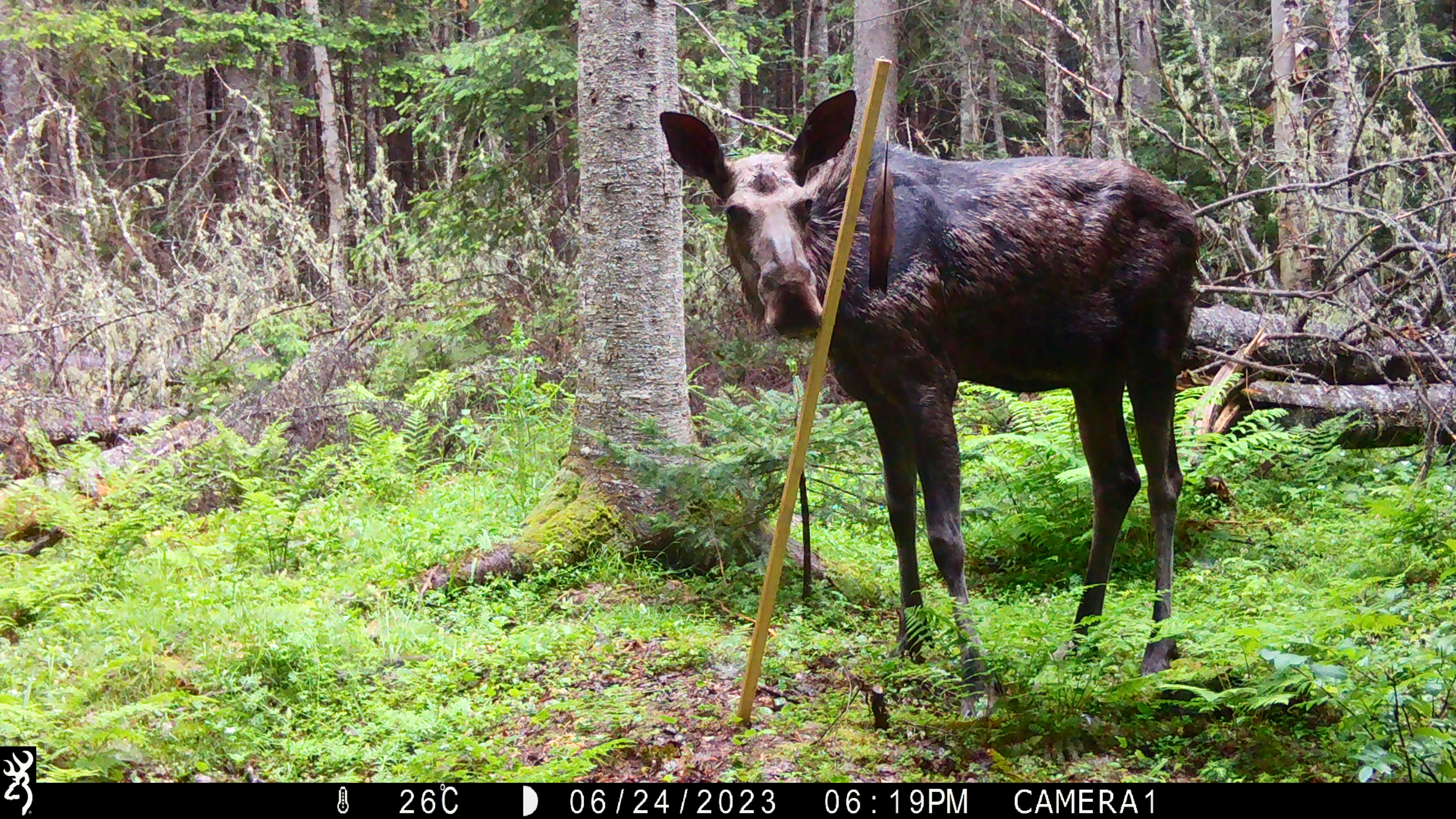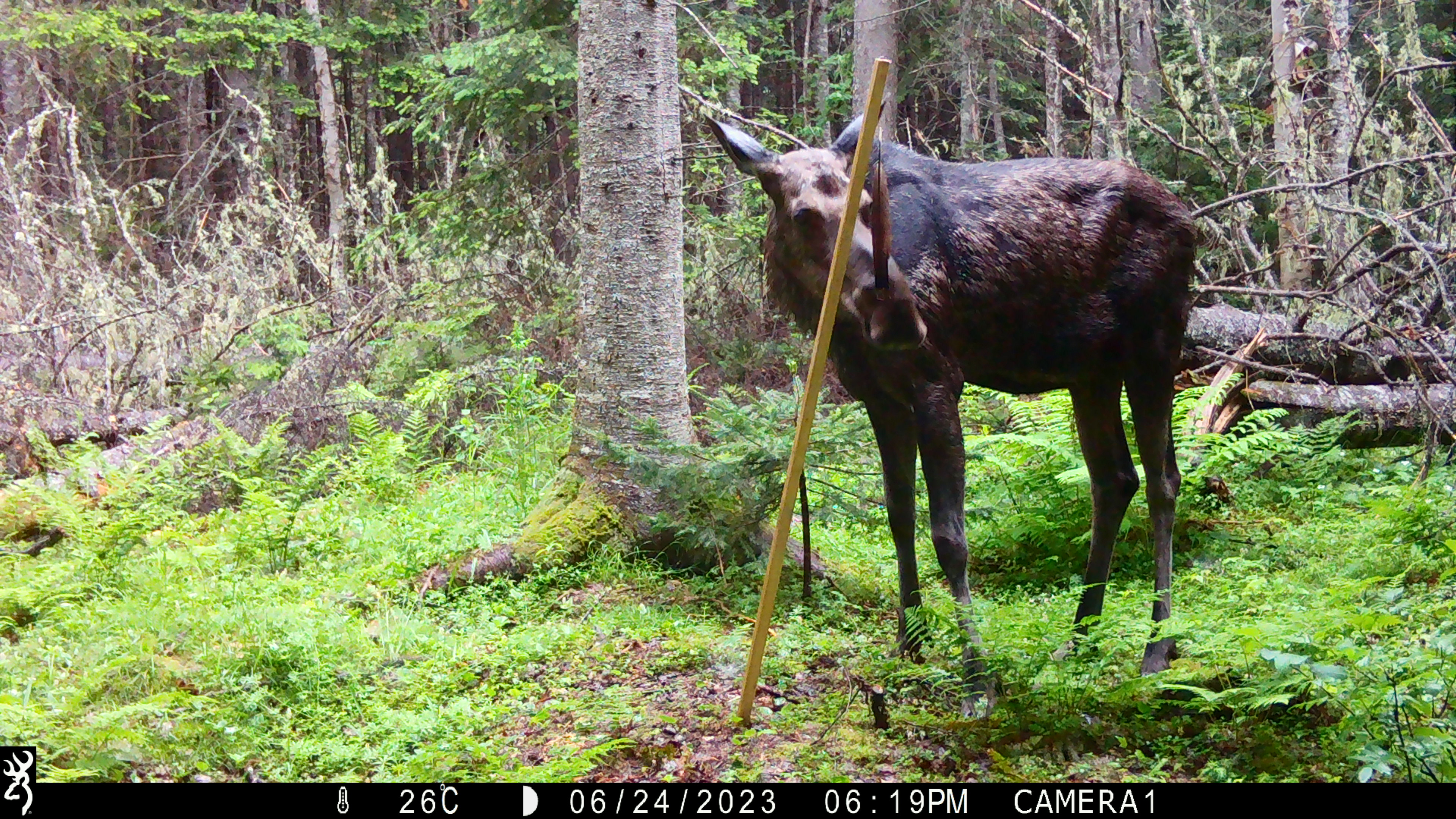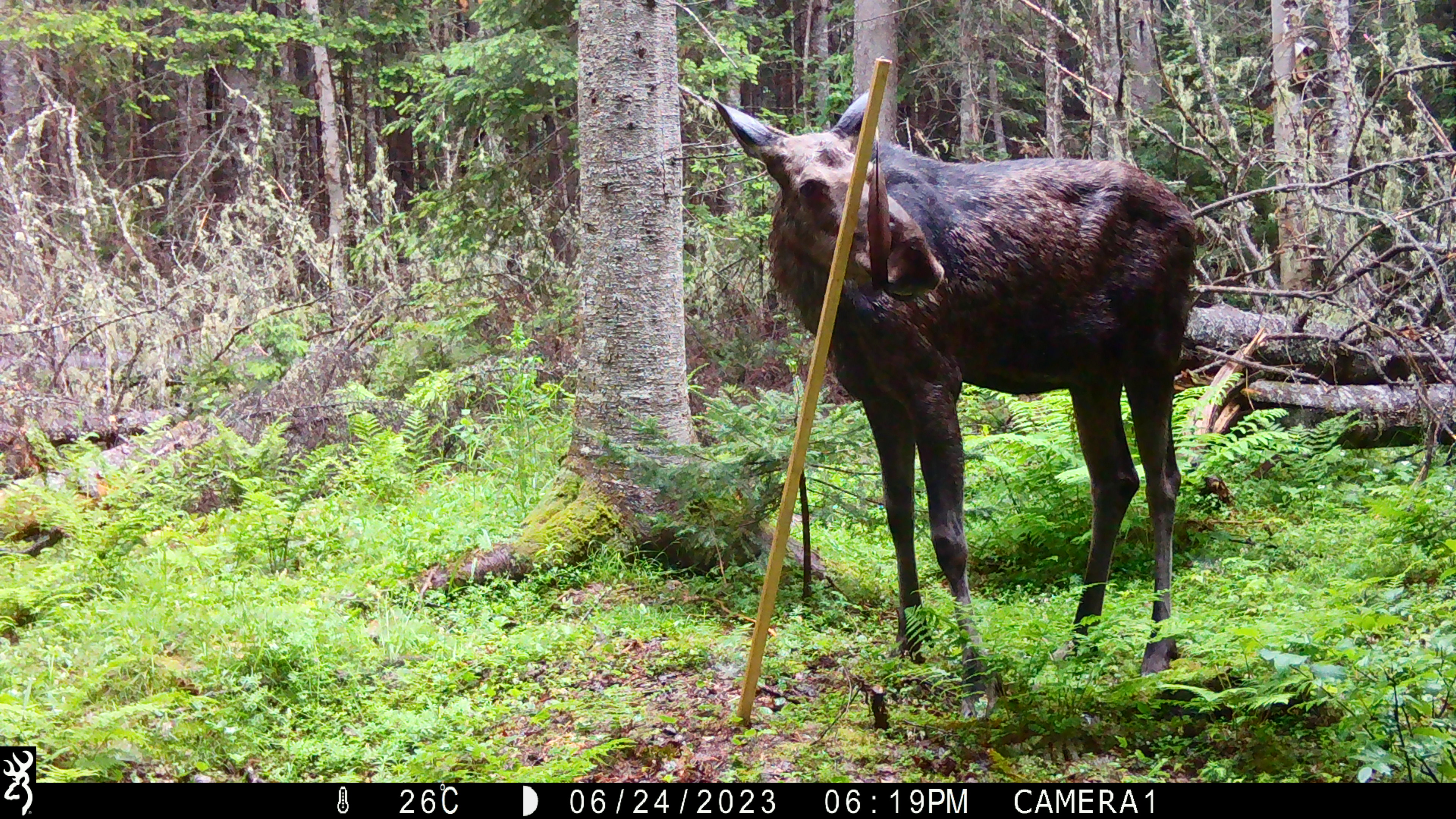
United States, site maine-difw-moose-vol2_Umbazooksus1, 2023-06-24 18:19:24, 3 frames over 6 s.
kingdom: Animalia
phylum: Chordata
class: Mammalia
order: Artiodactyla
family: Cervidae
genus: Alces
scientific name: Alces alces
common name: moose